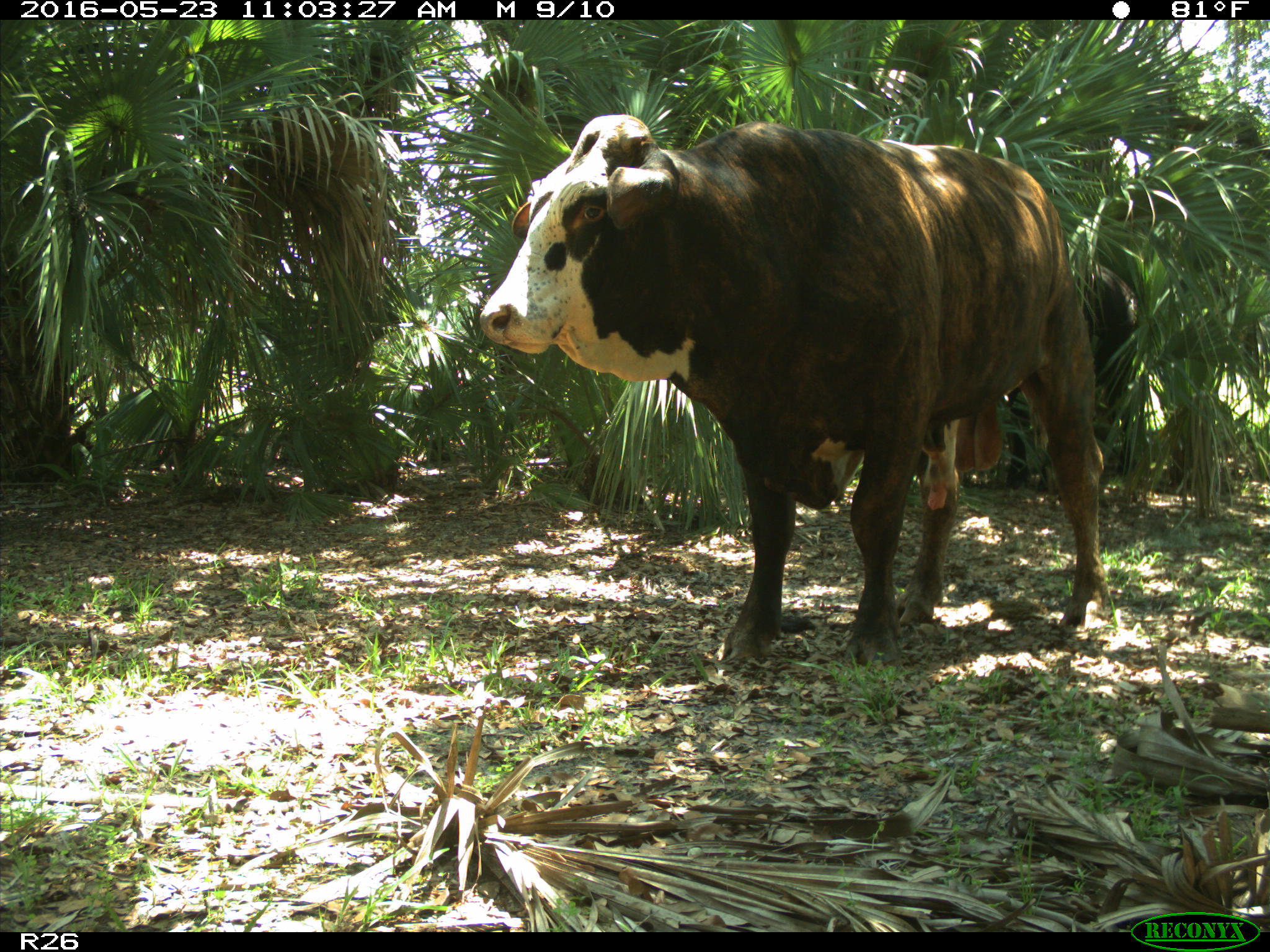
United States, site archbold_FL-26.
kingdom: Animalia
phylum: Chordata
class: Mammalia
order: Artiodactyla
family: Bovidae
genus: Bos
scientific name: Bos taurus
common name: domestic cow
Bos taurus (domestic cow).